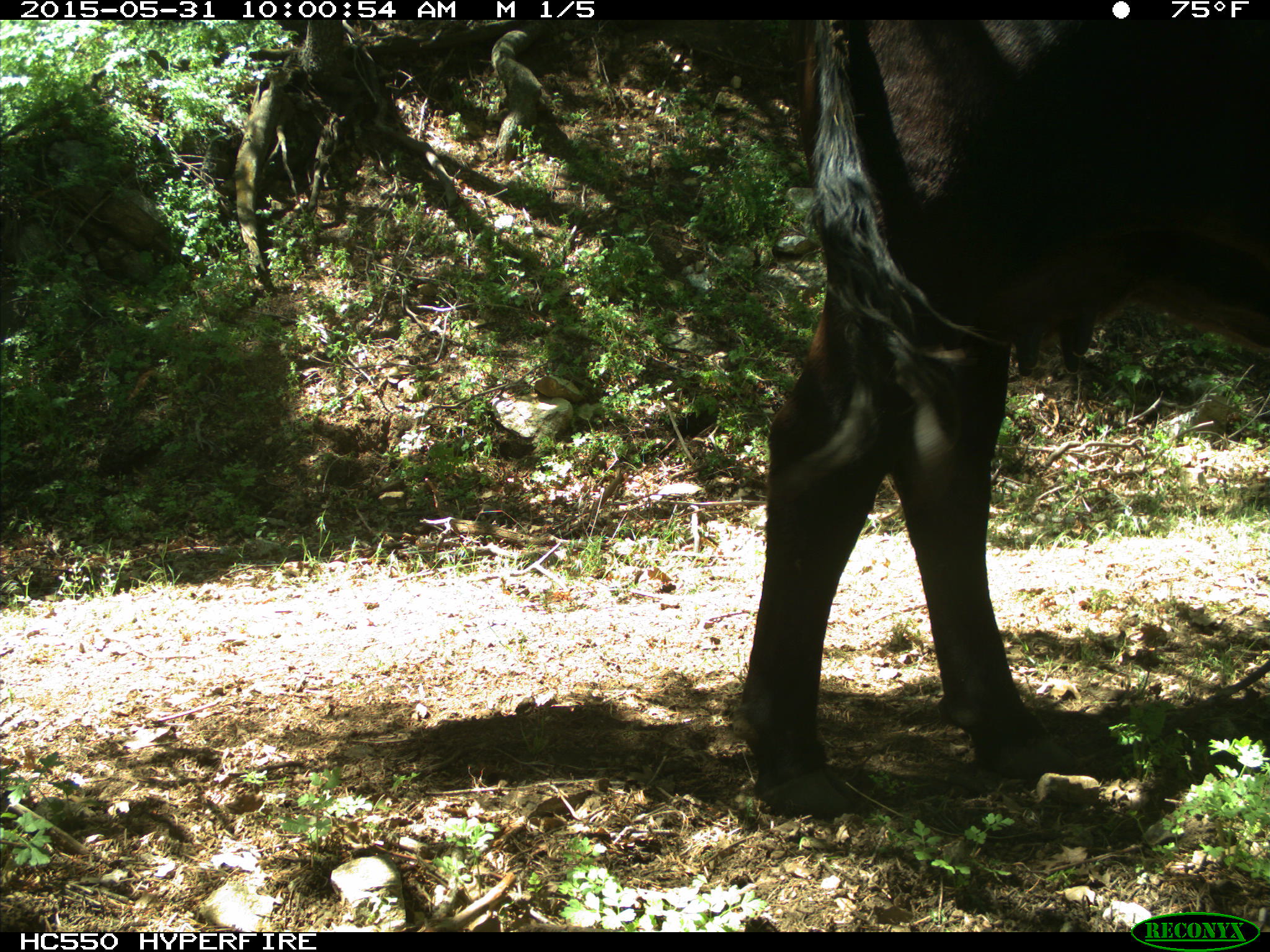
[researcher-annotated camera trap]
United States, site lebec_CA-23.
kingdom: Animalia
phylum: Chordata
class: Mammalia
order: Artiodactyla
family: Bovidae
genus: Bos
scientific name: Bos taurus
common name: domestic cow